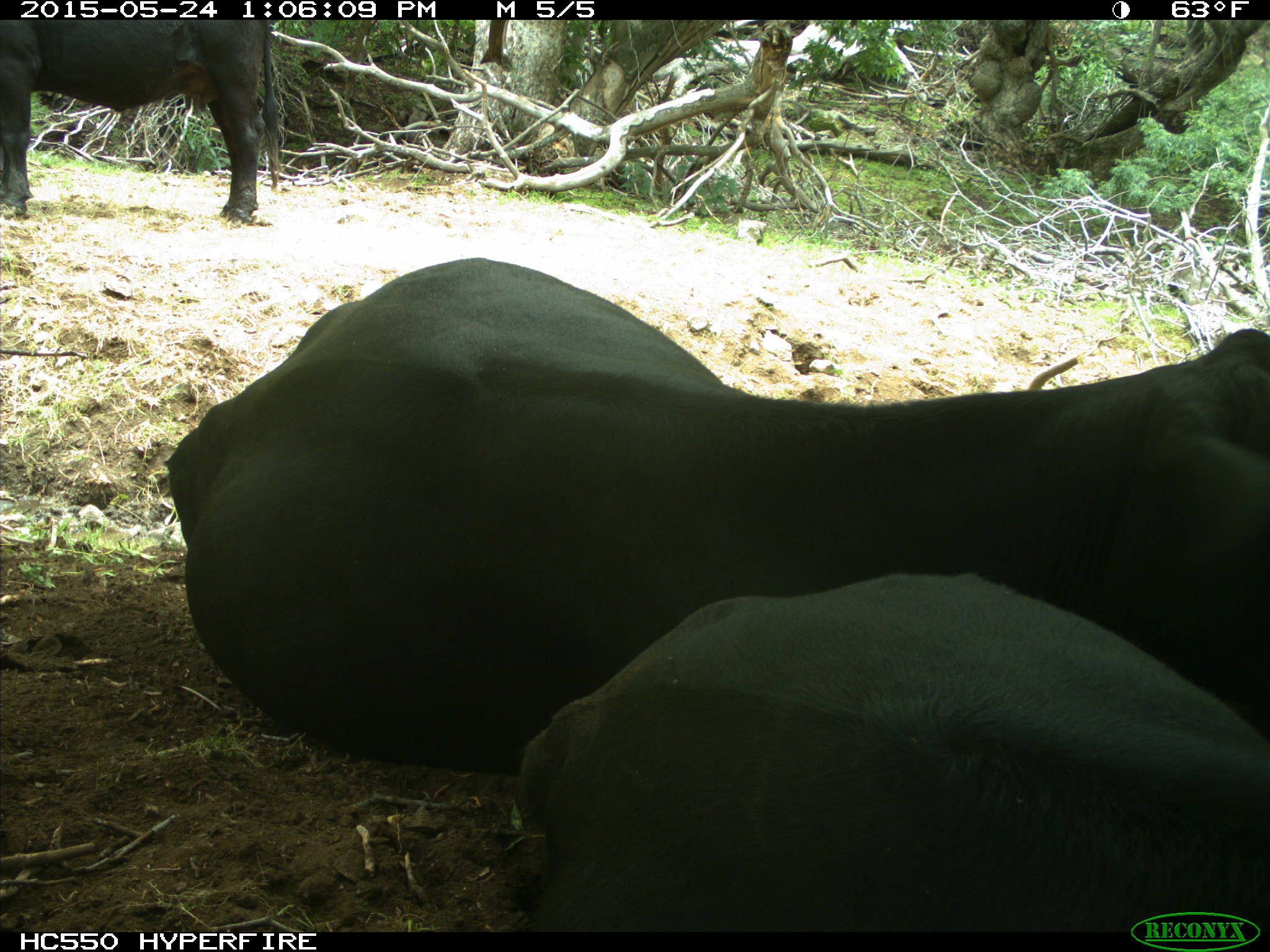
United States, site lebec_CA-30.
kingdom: Animalia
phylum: Chordata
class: Mammalia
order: Artiodactyla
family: Bovidae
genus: Bos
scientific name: Bos taurus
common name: domestic cow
Bos taurus (domestic cow).